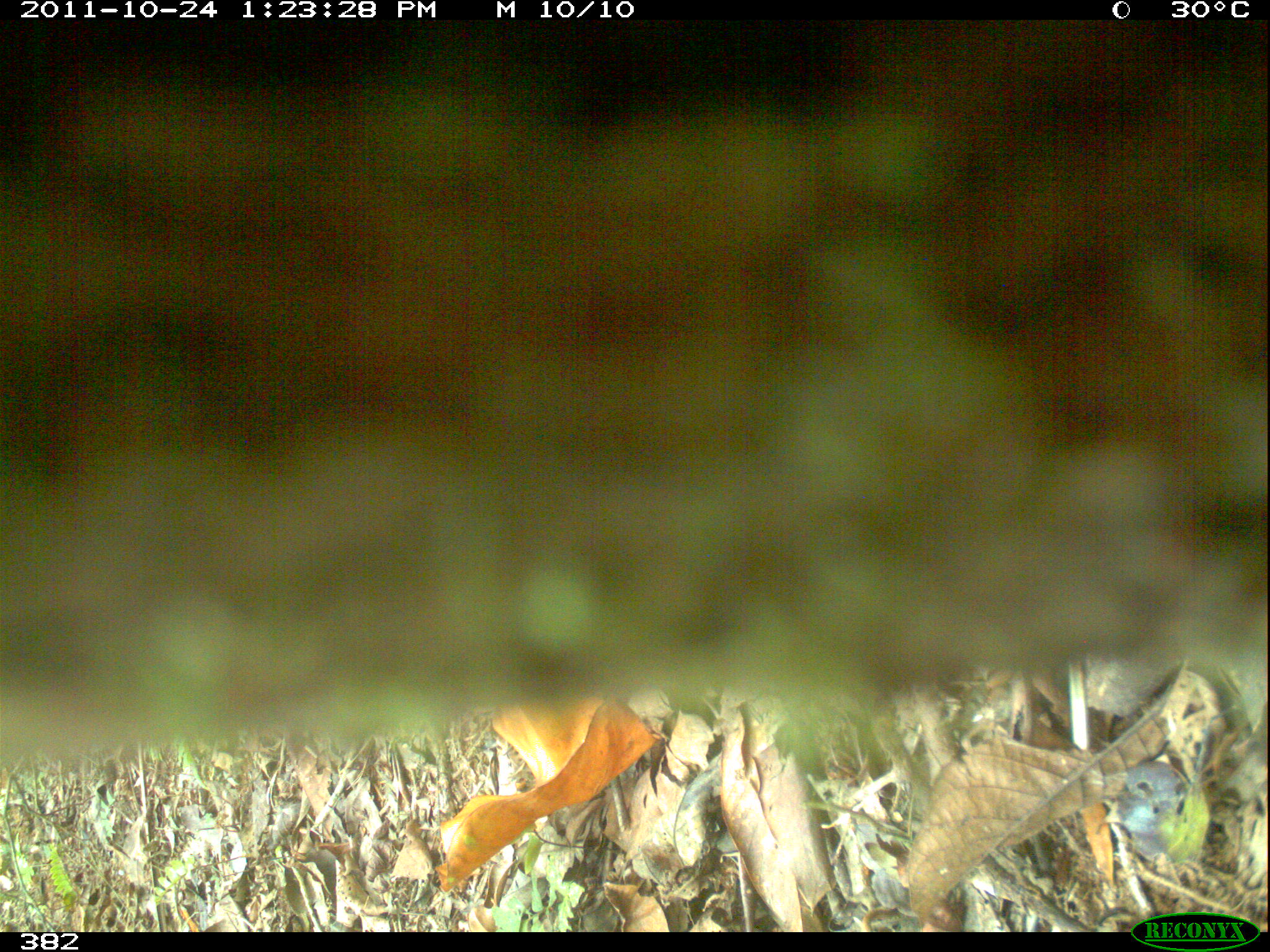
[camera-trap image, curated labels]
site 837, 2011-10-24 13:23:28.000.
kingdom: Animalia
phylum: Chordata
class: Mammalia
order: Artiodactyla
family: Tayassuidae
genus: Pecari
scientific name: Pecari tajacu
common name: collared peccary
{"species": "Pecari tajacu (collared peccary)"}